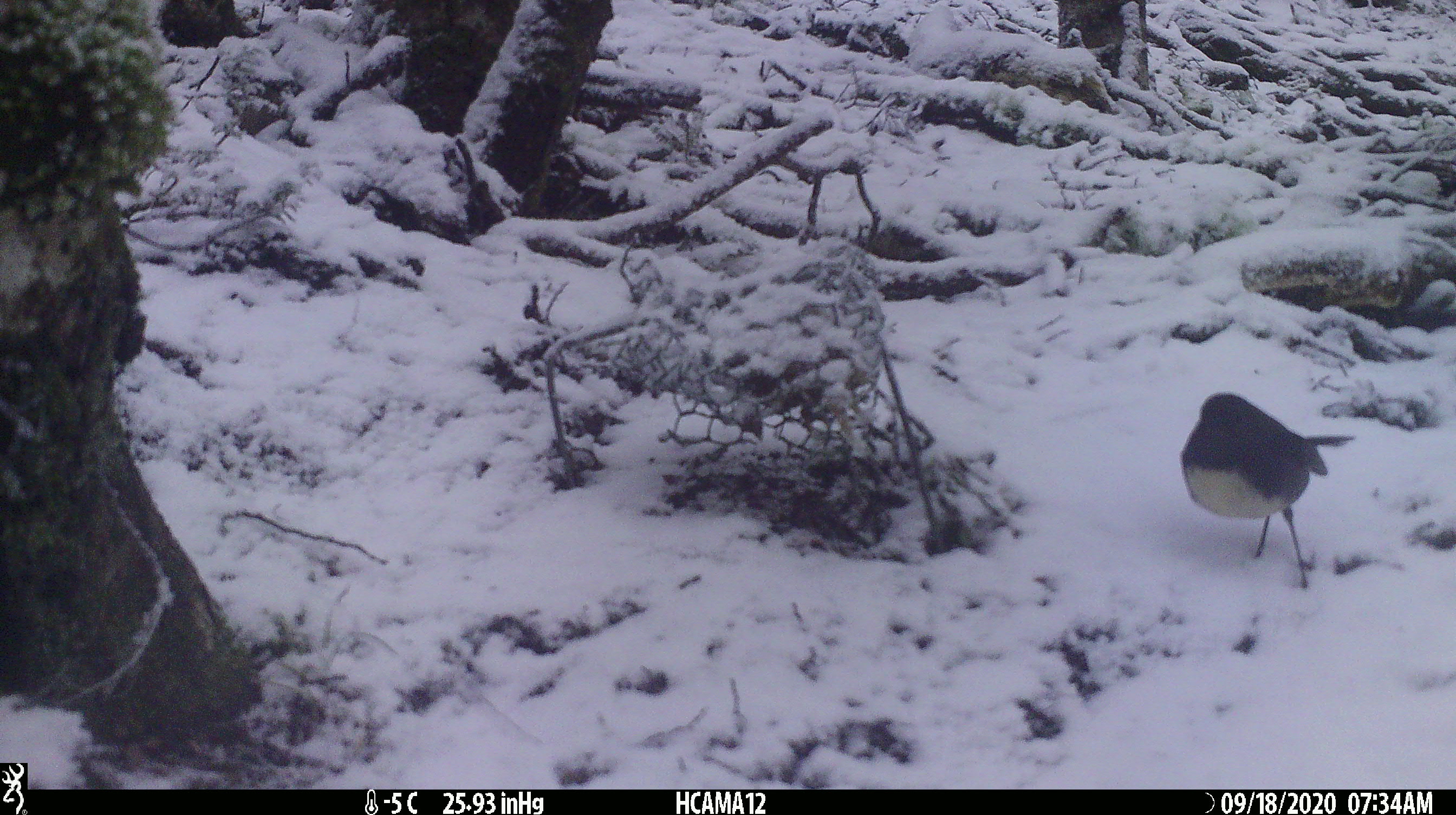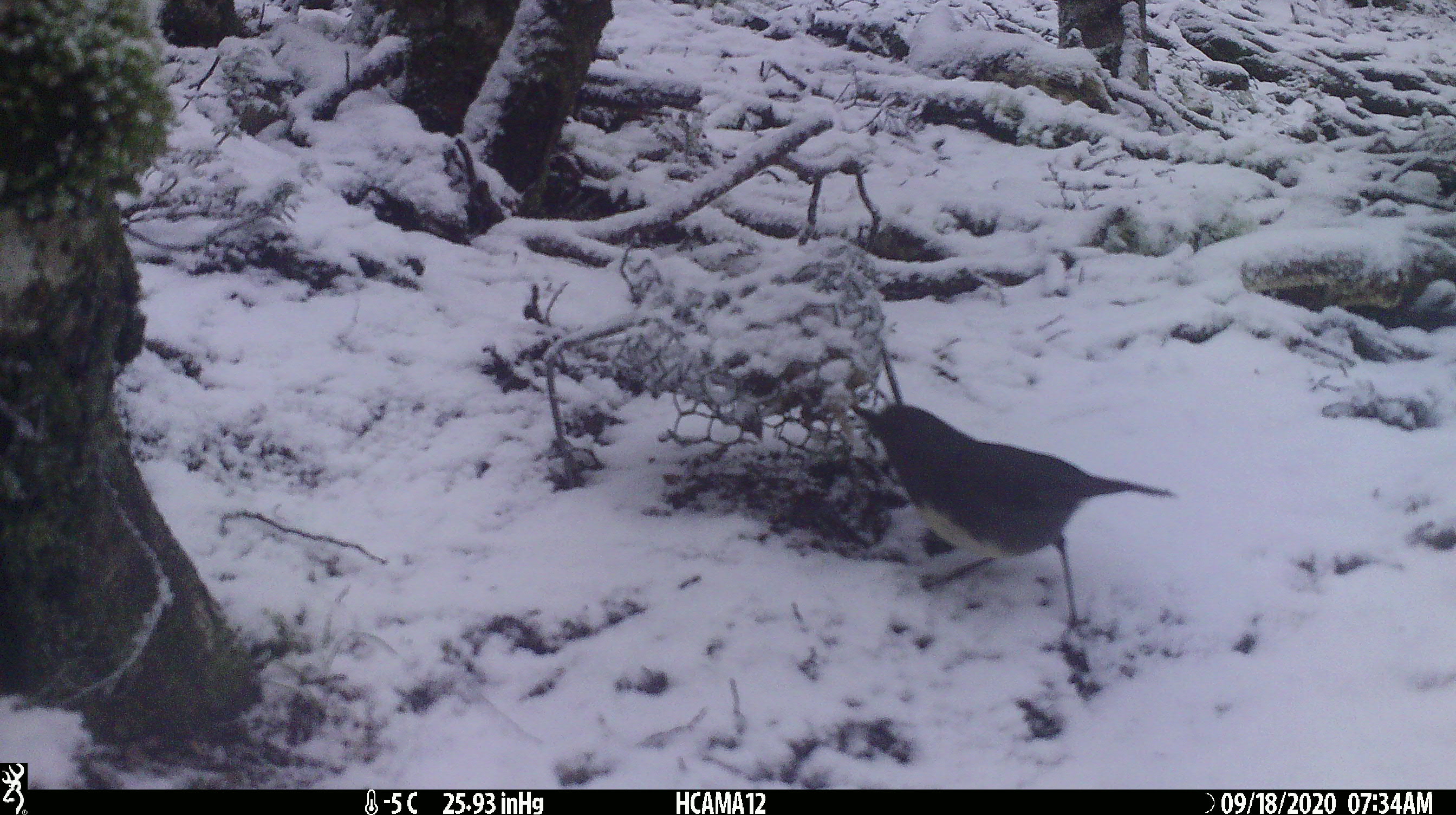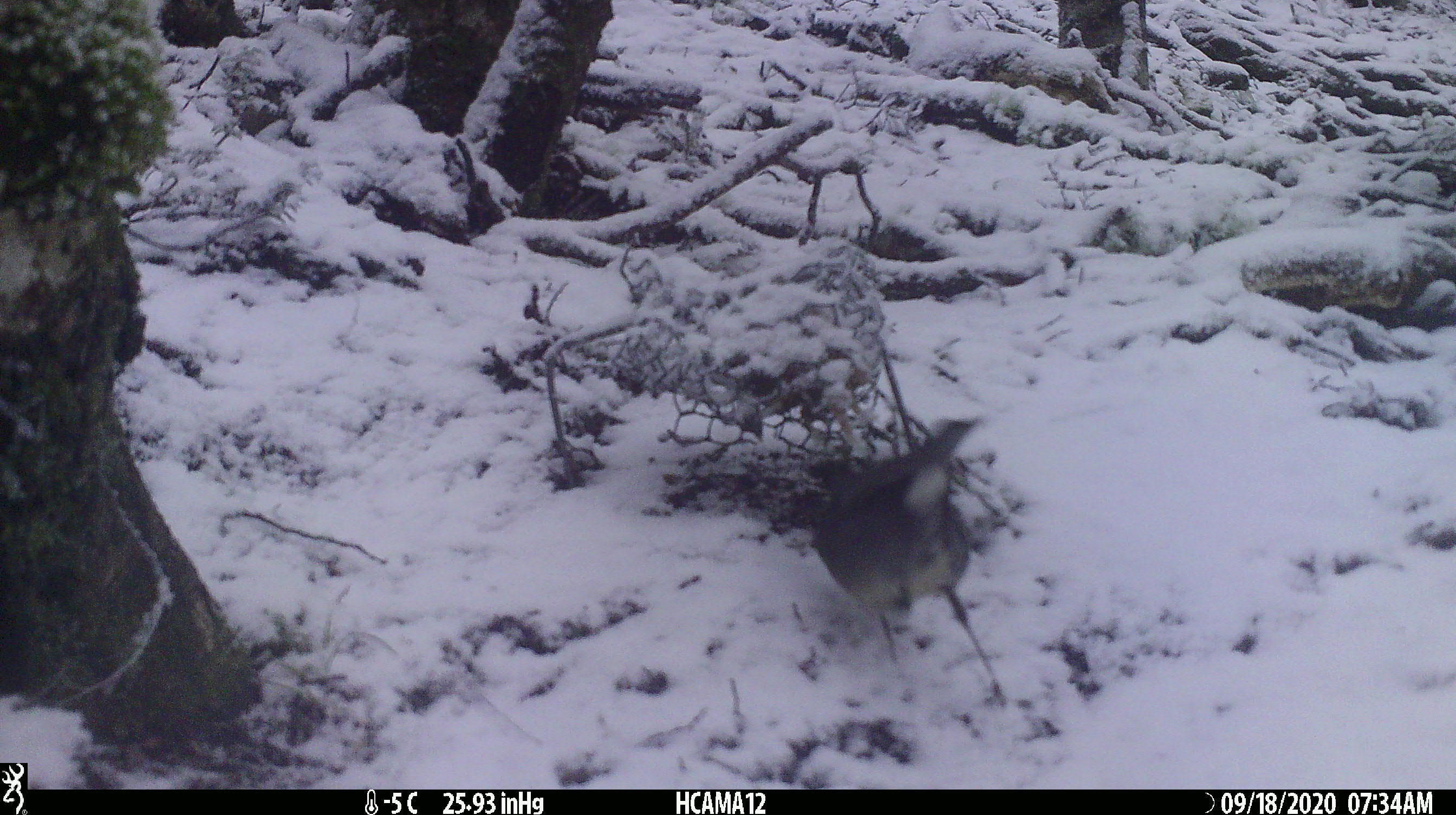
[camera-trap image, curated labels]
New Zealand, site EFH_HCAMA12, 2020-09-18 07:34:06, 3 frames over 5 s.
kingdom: Animalia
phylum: Chordata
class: Aves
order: Passeriformes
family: Petroicidae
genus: Petroica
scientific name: Petroica australis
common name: new zealand robin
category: robin